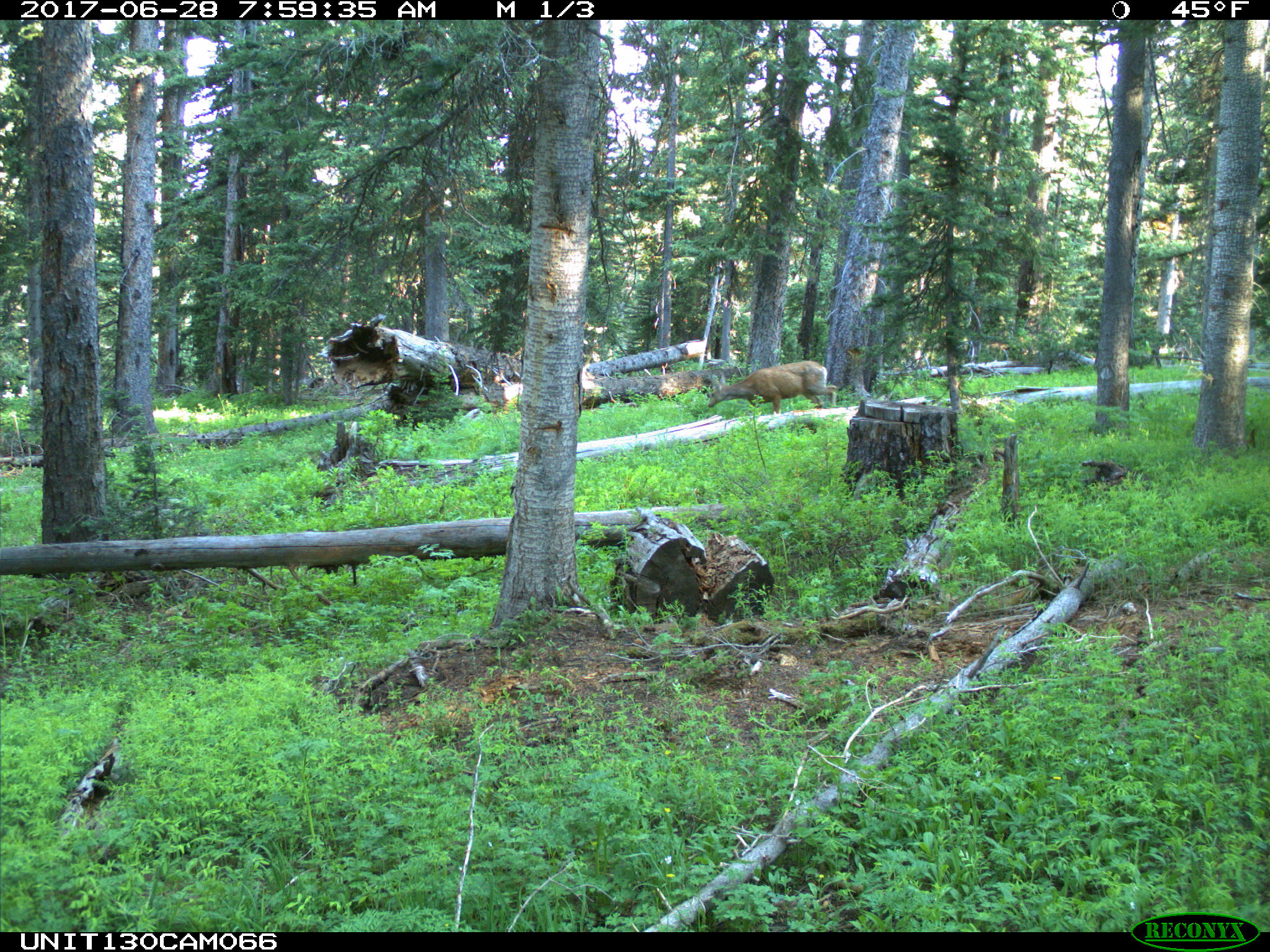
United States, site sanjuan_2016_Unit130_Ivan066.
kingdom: Animalia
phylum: Chordata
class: Mammalia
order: Artiodactyla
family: Cervidae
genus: Odocoileus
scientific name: Odocoileus hemionus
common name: mule deer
Odocoileus hemionus (mule deer).